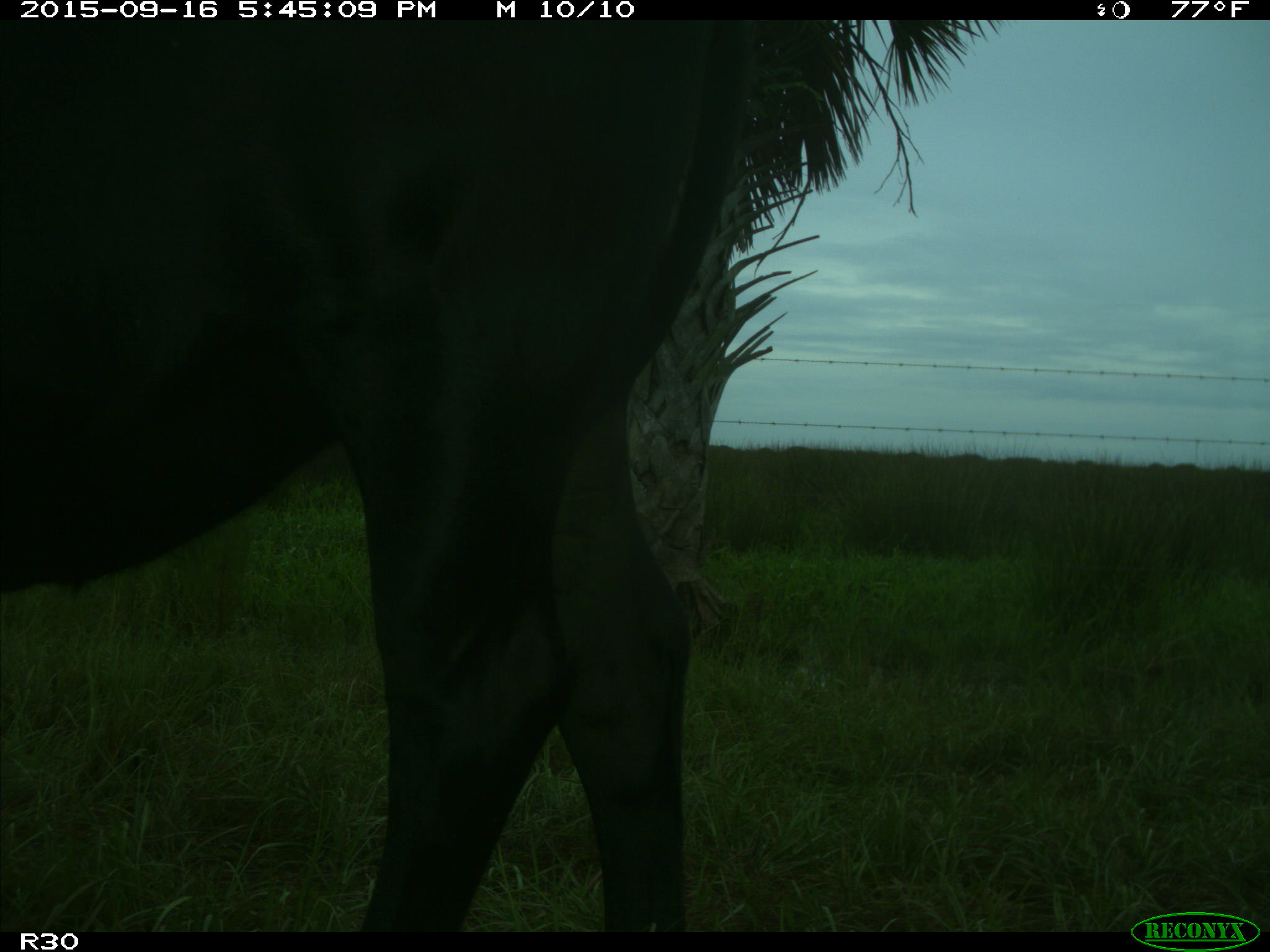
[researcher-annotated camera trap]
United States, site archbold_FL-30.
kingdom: Animalia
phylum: Chordata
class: Mammalia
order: Artiodactyla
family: Bovidae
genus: Bos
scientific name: Bos taurus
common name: domestic cow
Bos taurus (domestic cow).